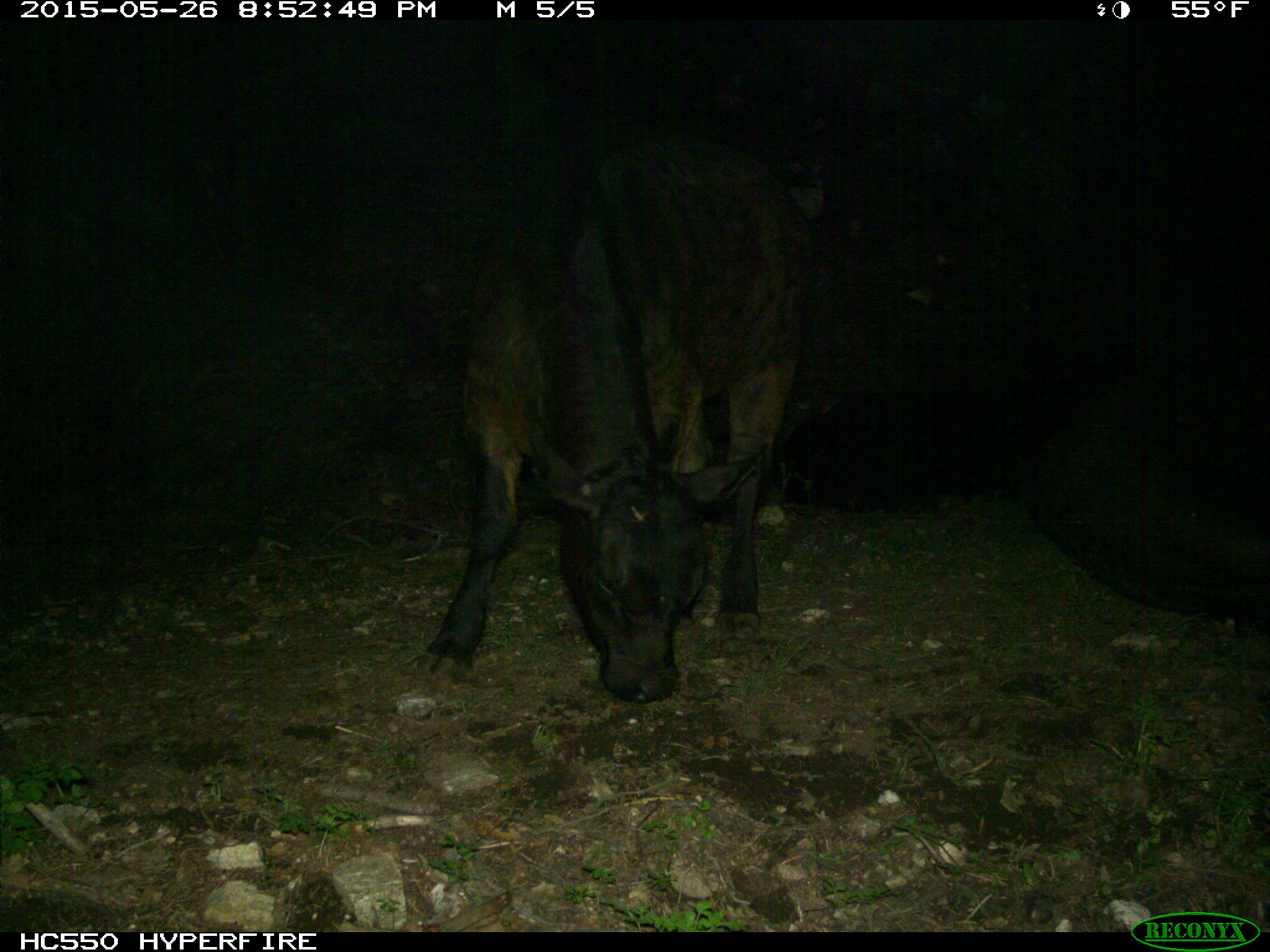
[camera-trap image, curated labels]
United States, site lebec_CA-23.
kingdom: Animalia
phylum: Chordata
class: Mammalia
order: Artiodactyla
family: Bovidae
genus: Bos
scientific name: Bos taurus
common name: domestic cow